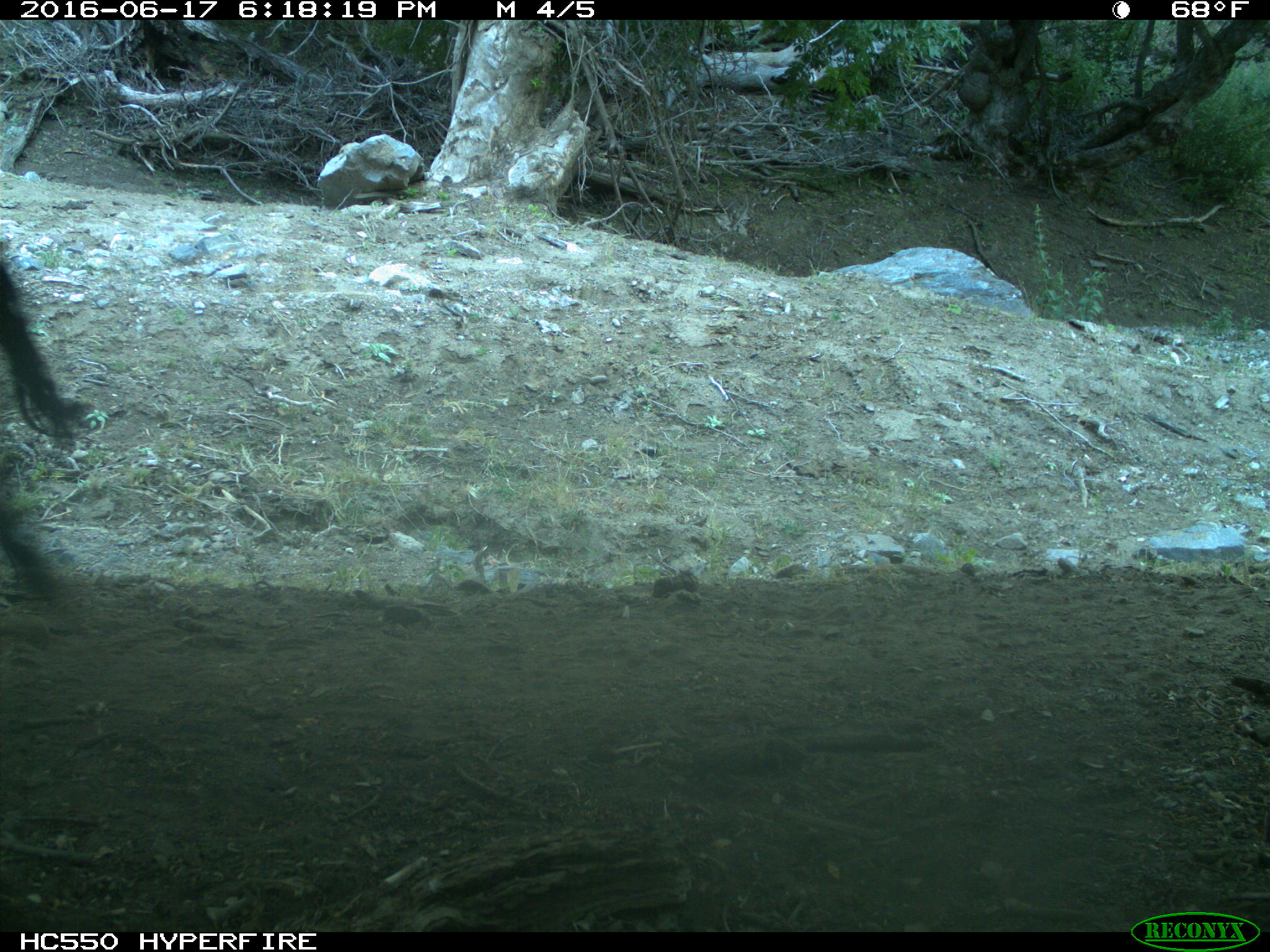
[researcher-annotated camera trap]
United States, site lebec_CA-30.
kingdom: Animalia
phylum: Chordata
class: Mammalia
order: Artiodactyla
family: Bovidae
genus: Bos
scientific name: Bos taurus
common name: domestic cow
Bos taurus (domestic cow).